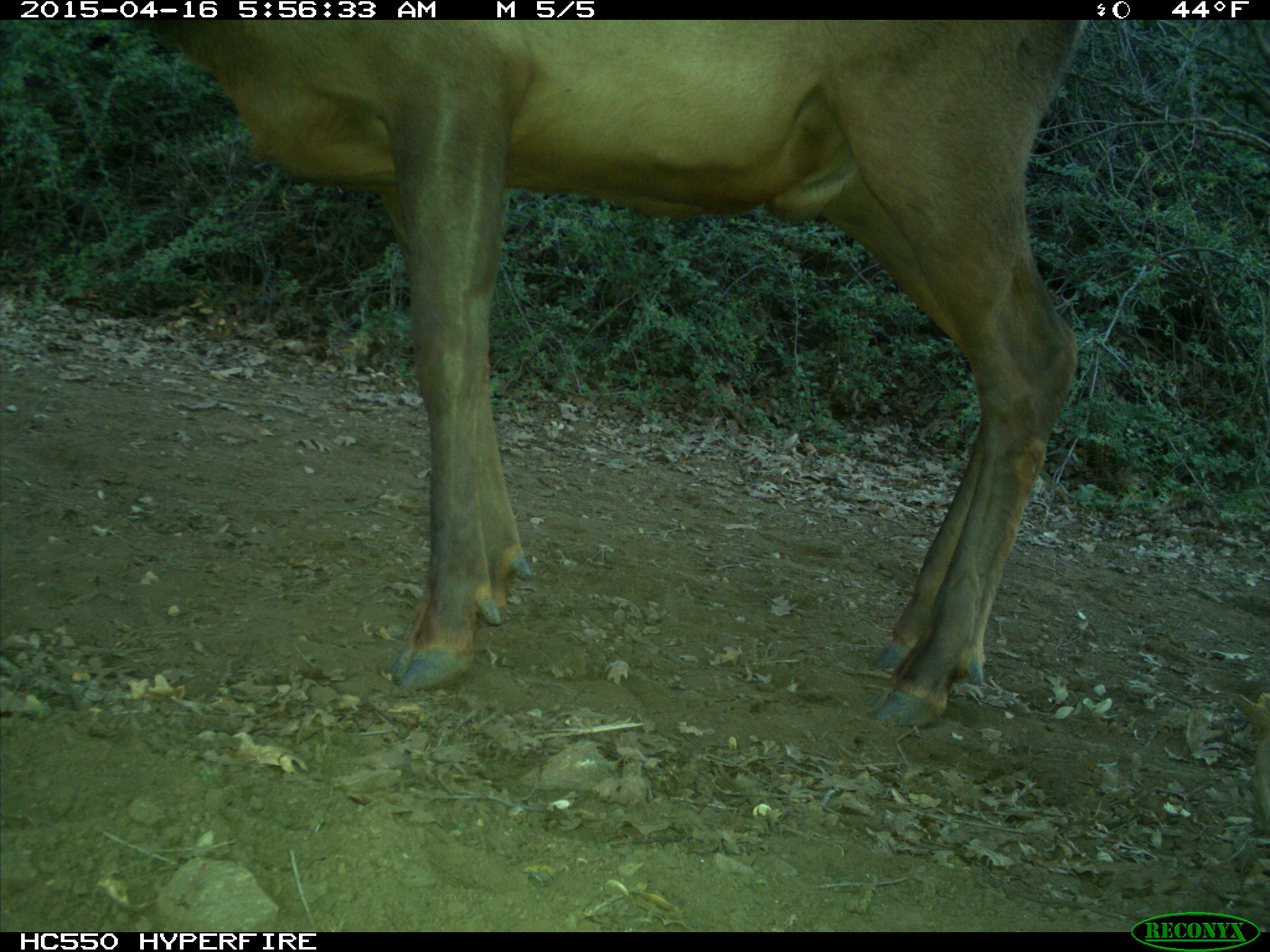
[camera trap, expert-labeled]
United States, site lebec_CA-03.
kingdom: Animalia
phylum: Chordata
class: Mammalia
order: Artiodactyla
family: Cervidae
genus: Cervus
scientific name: Cervus canadensis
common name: elk